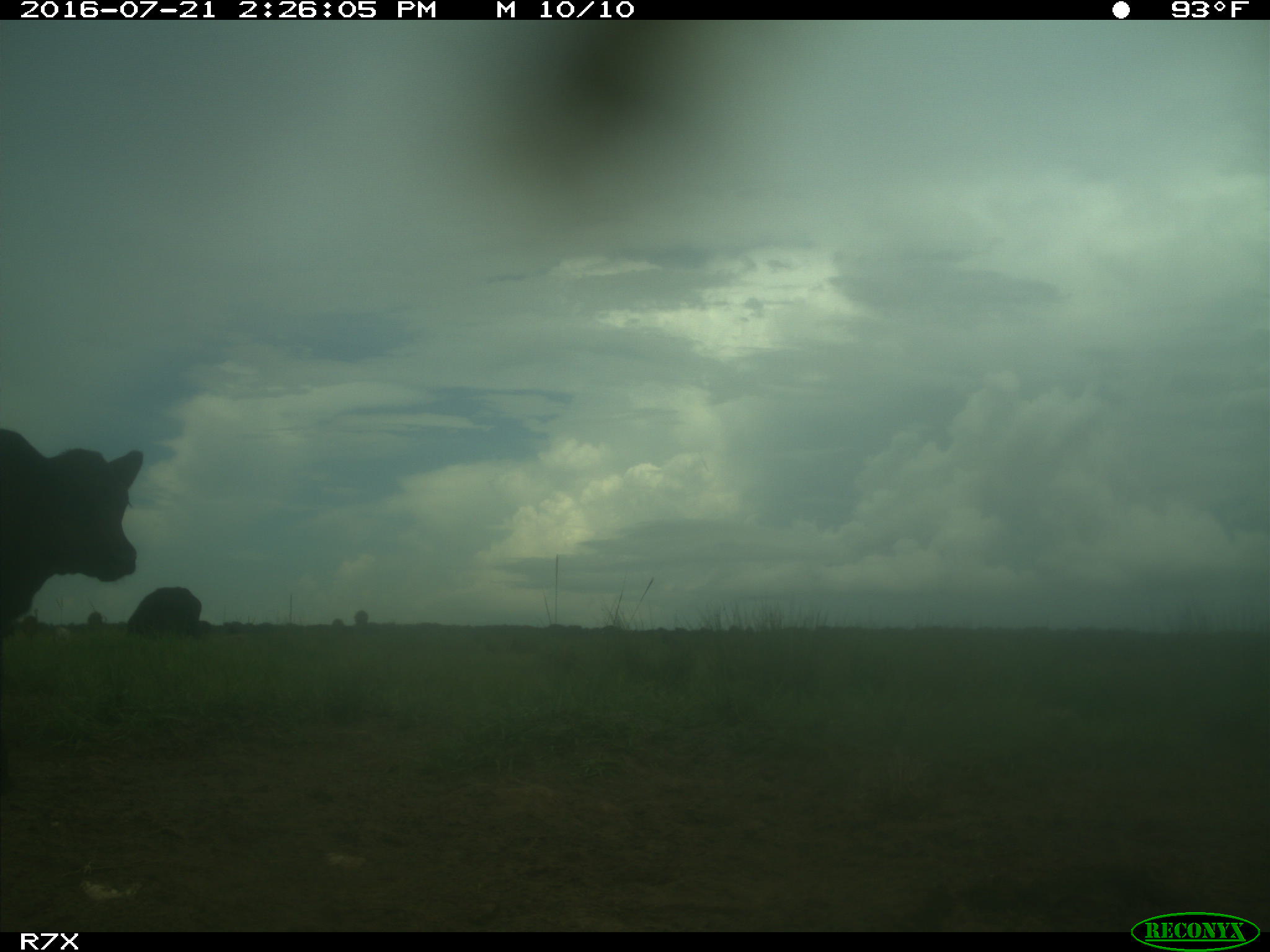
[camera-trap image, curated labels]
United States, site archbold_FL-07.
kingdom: Animalia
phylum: Chordata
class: Mammalia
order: Artiodactyla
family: Bovidae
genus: Bos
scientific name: Bos taurus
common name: domestic cow